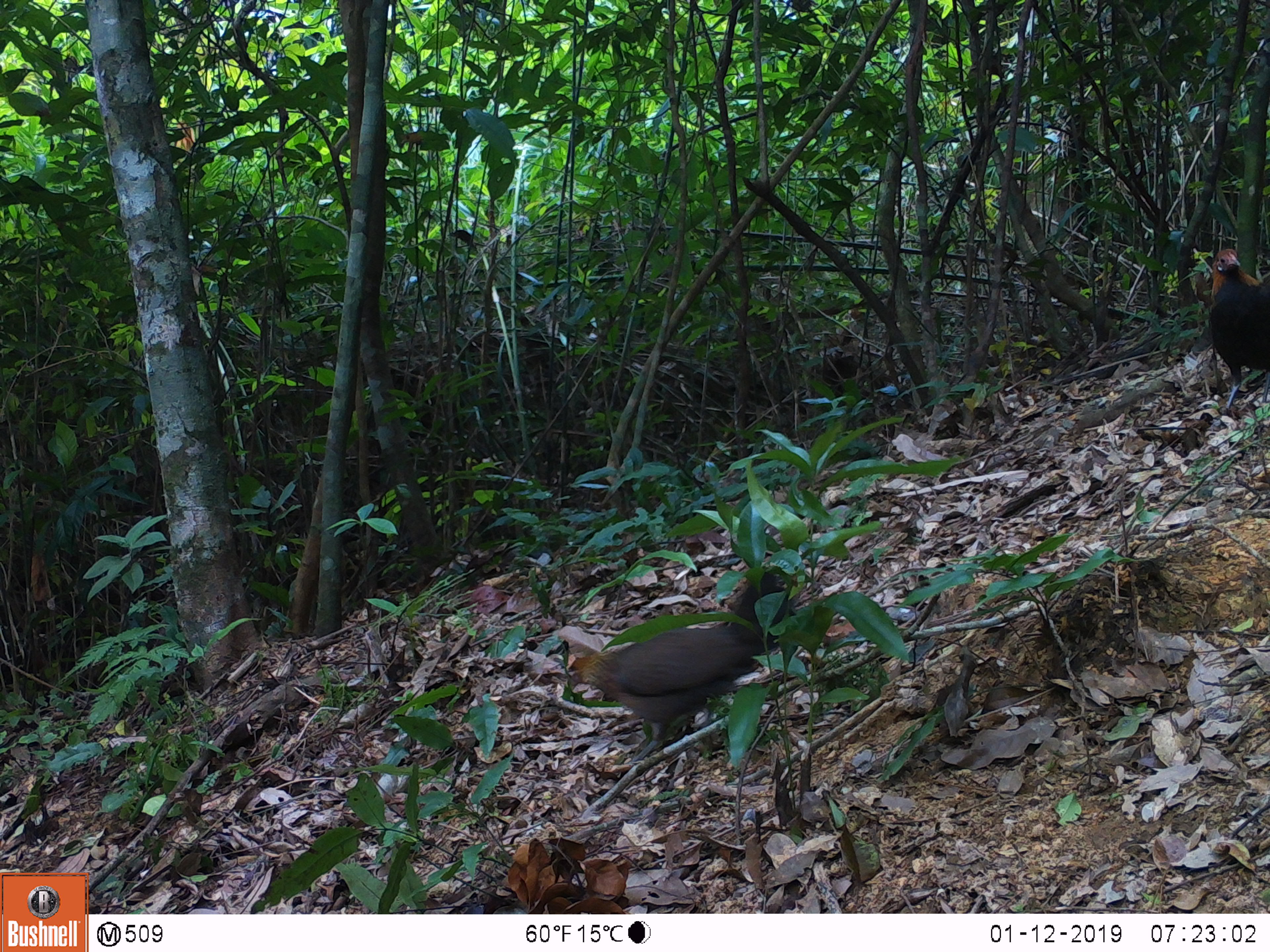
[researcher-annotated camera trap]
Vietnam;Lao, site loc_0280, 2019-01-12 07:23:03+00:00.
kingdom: Animalia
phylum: Chordata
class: Aves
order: Galliformes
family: Phasianidae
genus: Gallus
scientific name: Gallus gallus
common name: red junglefowl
Red junglefowl (Gallus gallus). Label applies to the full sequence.